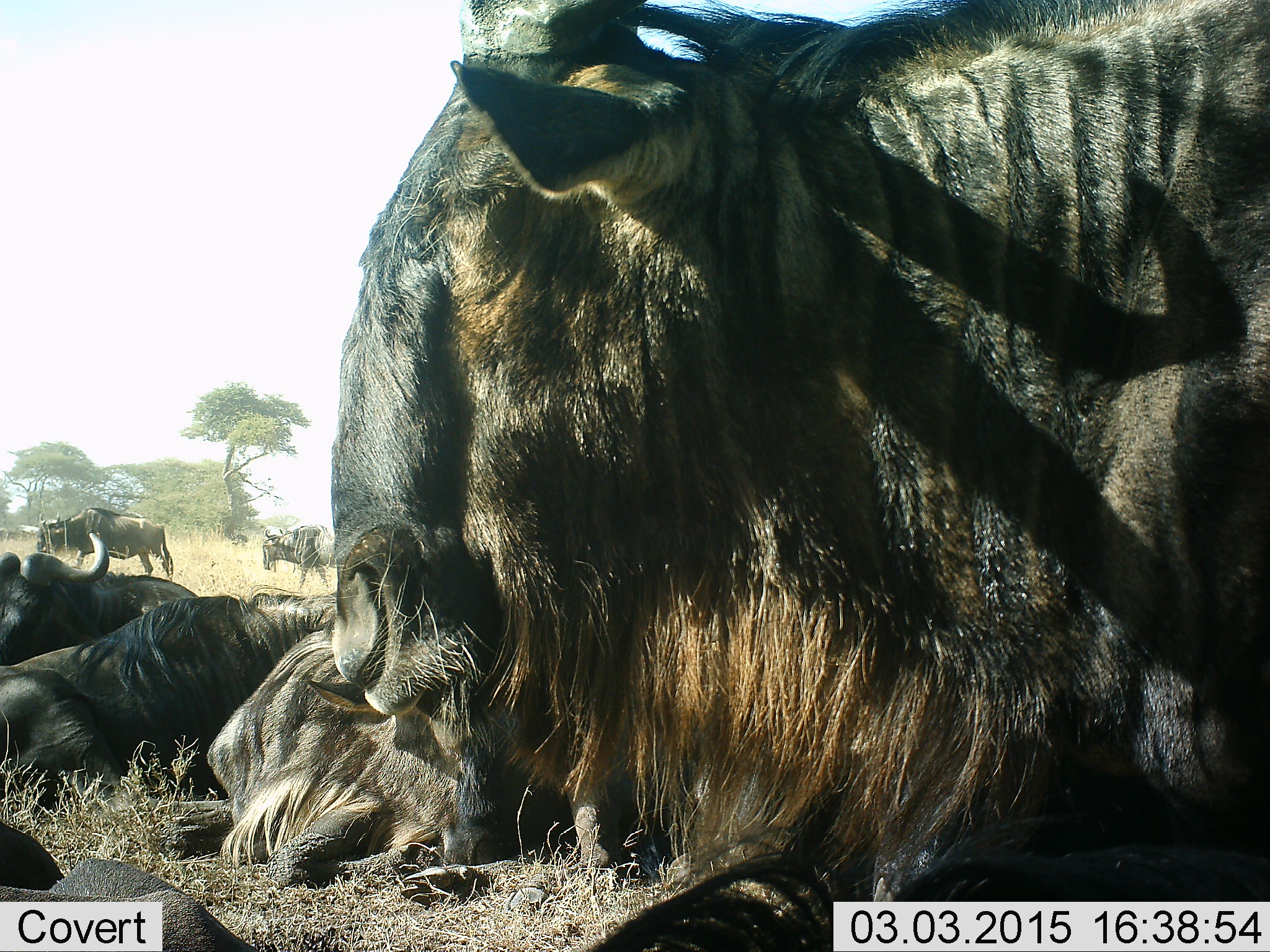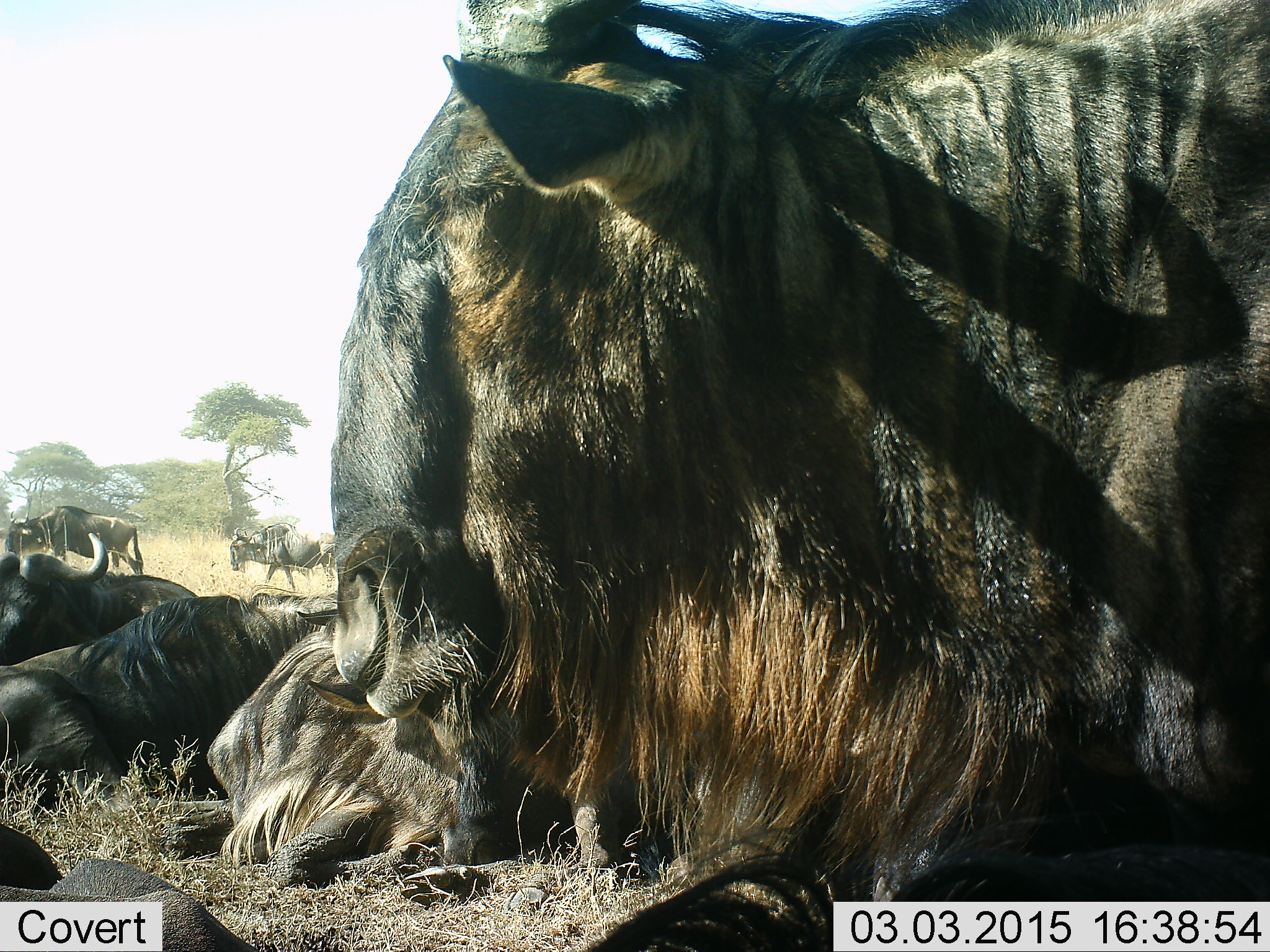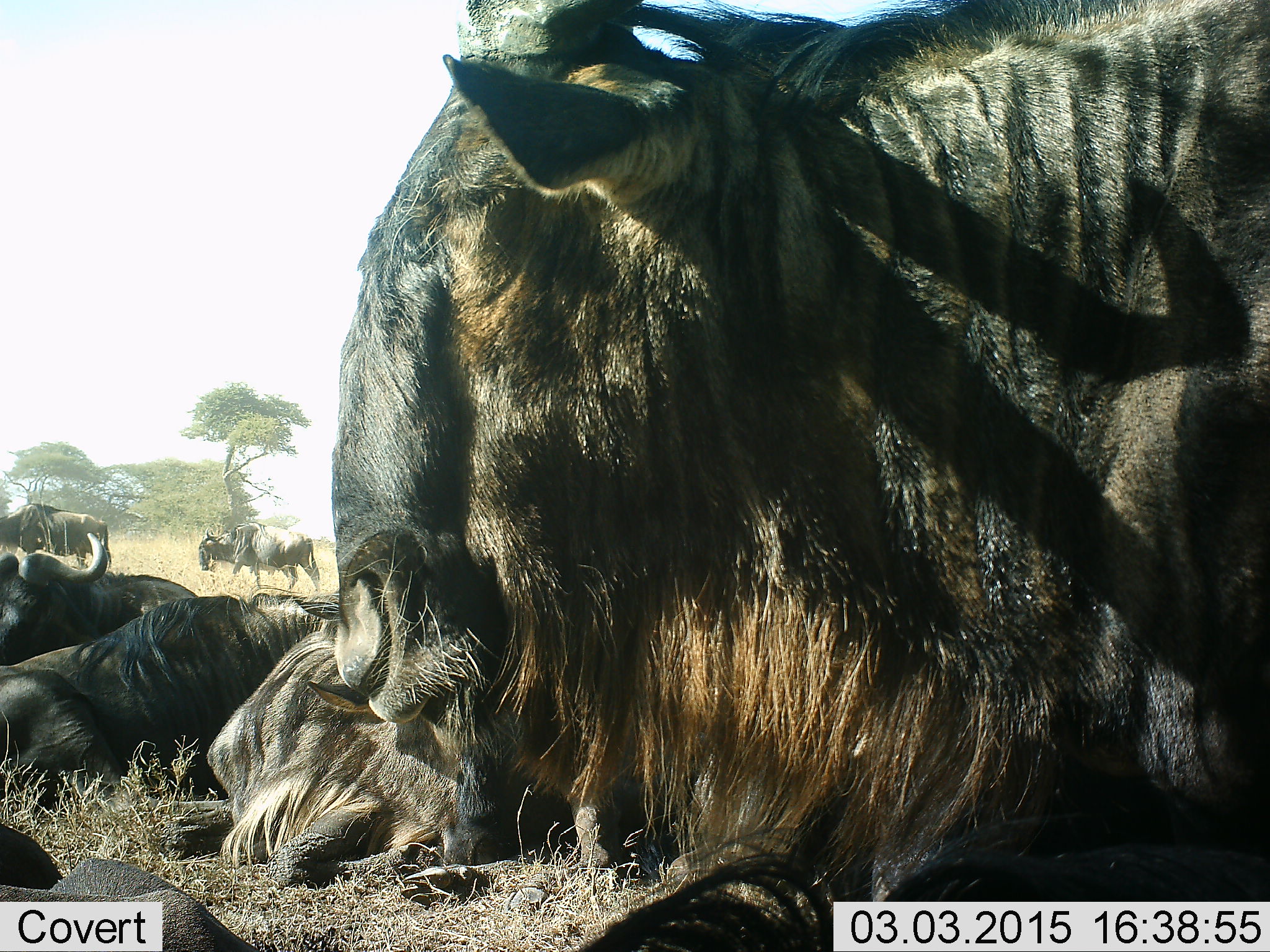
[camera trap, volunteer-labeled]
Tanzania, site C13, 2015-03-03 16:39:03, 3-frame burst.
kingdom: Animalia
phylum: Chordata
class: Mammalia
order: Artiodactyla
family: Bovidae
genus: Connochaetes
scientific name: Connochaetes taurinus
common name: blue wildebeest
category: wildebeest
Wildebeest (blue wildebeest) (Connochaetes taurinus), count 6. Behavior (volunteer vote fractions): standing 50%, resting 90%, moving 80%, interacting 0%. Young present (vote fraction): 0%. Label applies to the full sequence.